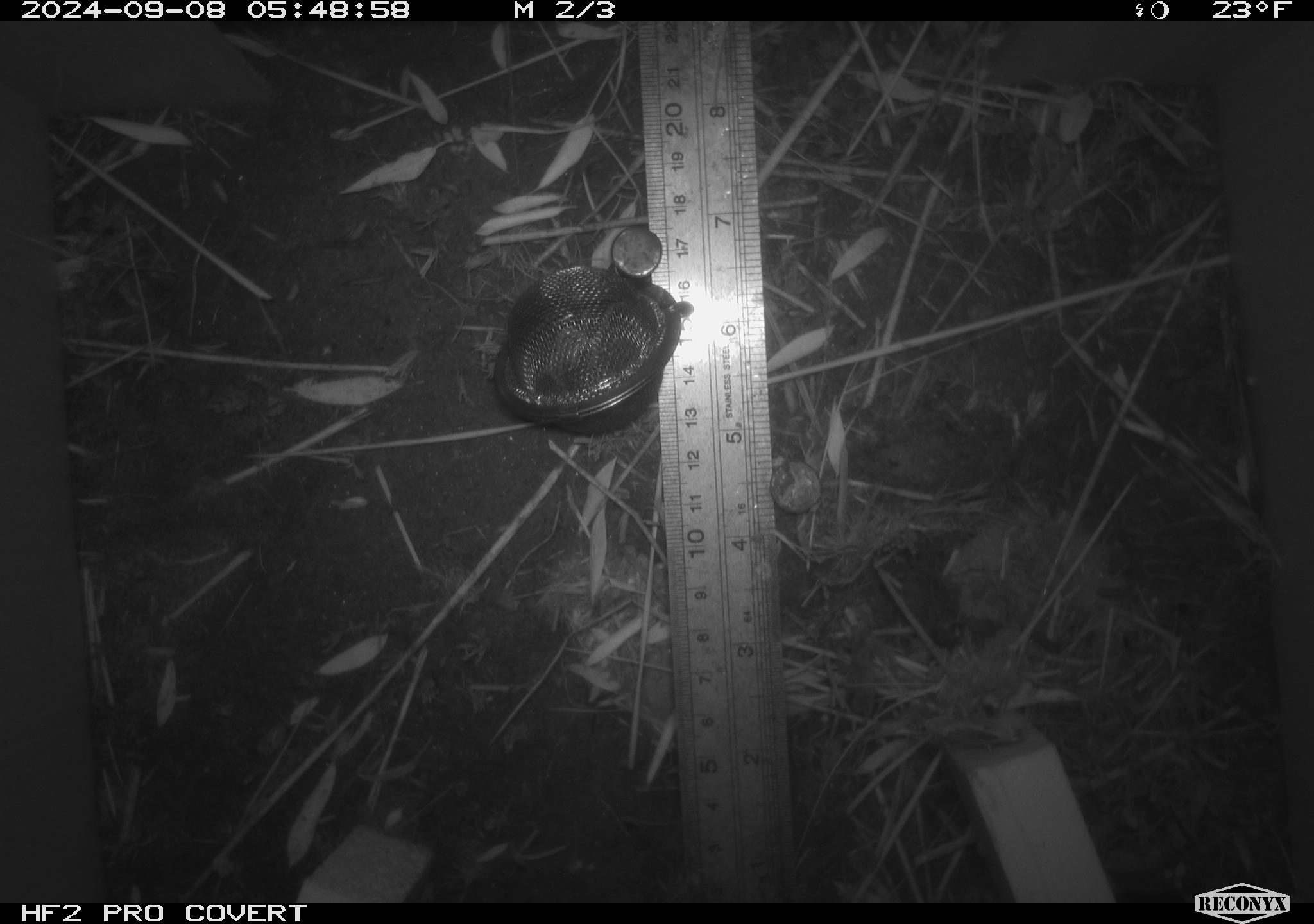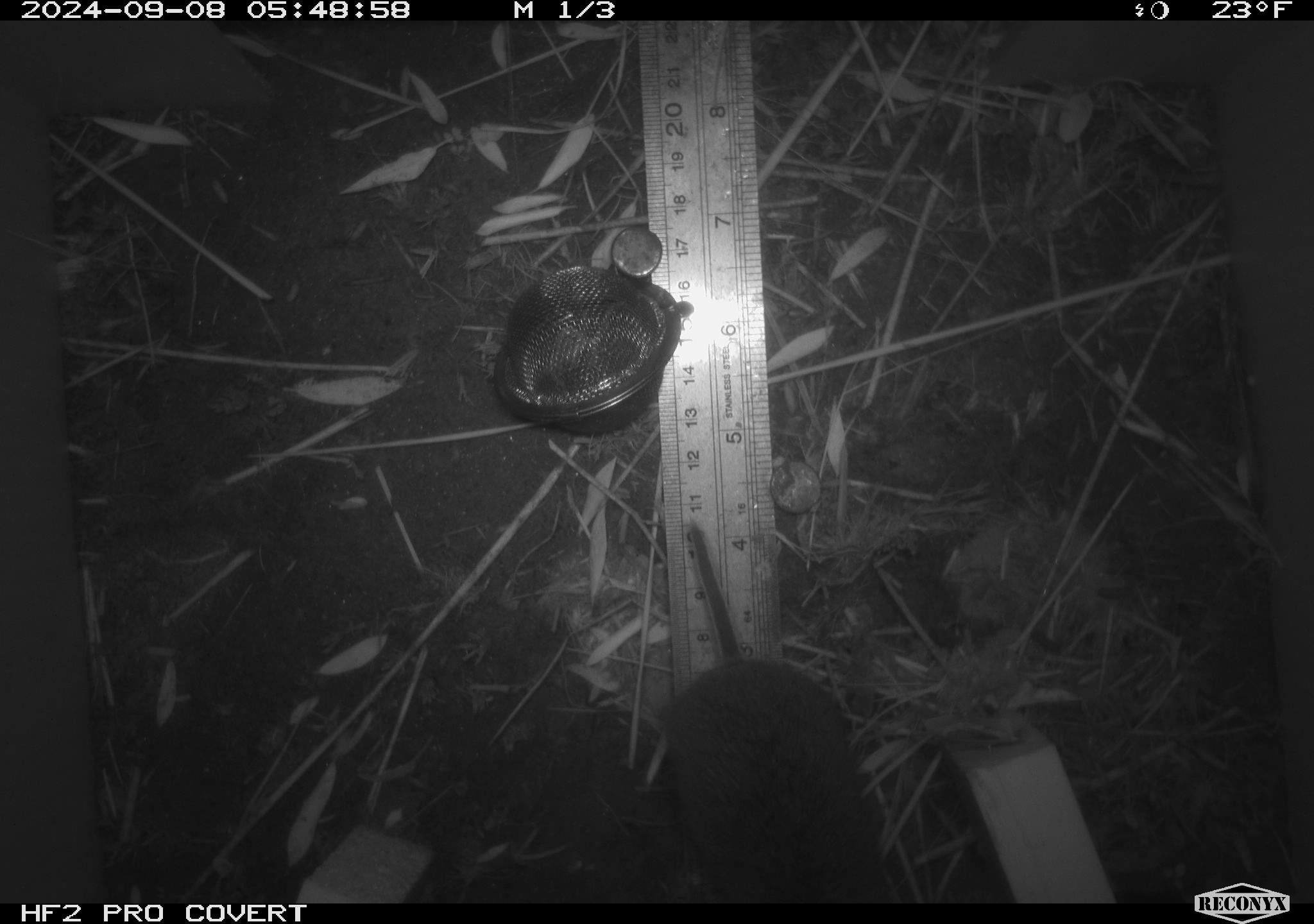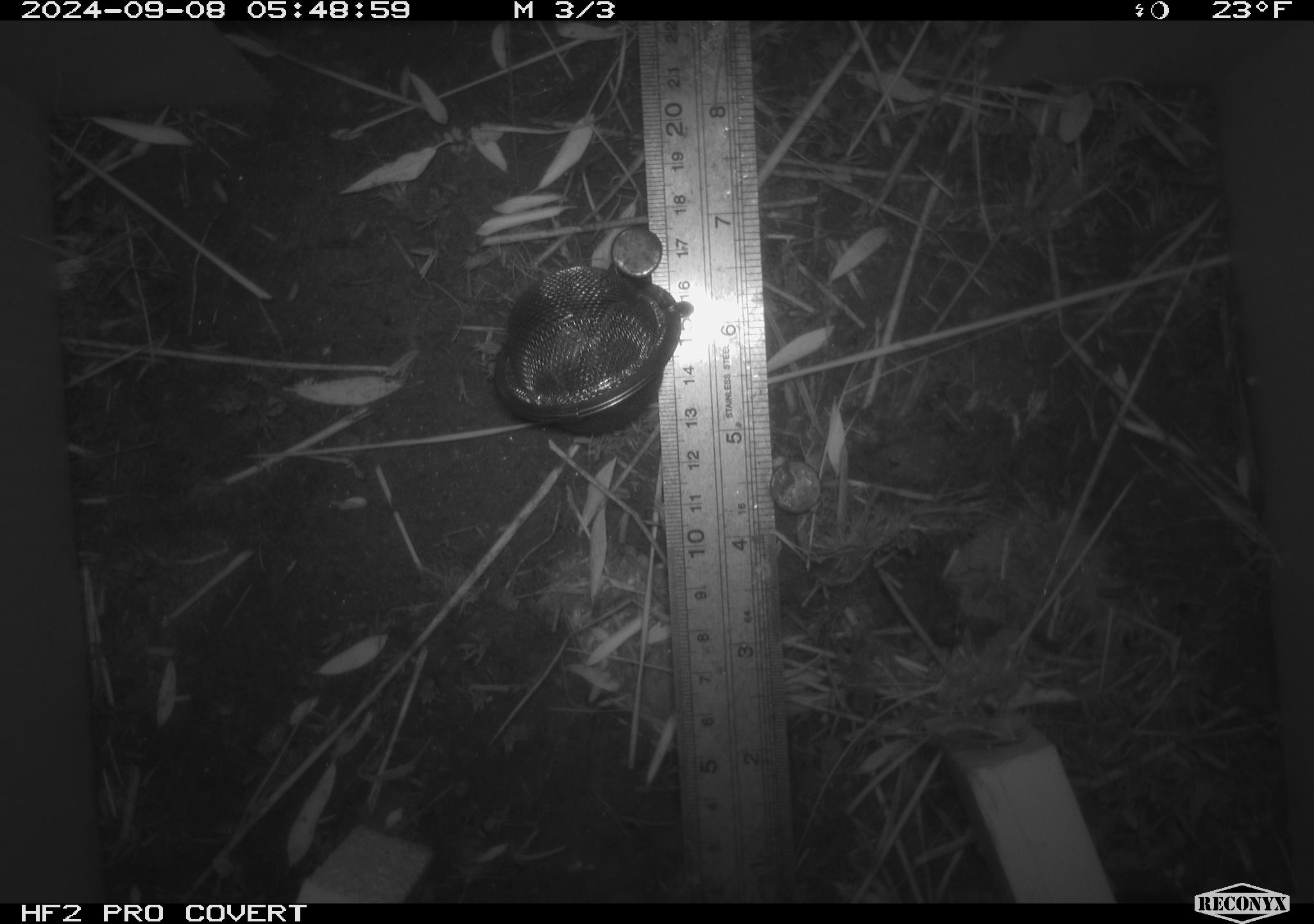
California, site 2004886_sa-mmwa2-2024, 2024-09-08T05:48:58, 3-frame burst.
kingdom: Animalia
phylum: Chordata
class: Mammalia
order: Rodentia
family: Cricetidae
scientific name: Arvicolinae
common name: voles, lemmings, and muskrats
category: arvicolinae subfamily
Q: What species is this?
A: Arvicolinae subfamily (voles, lemmings, and muskrats) (Arvicolinae).